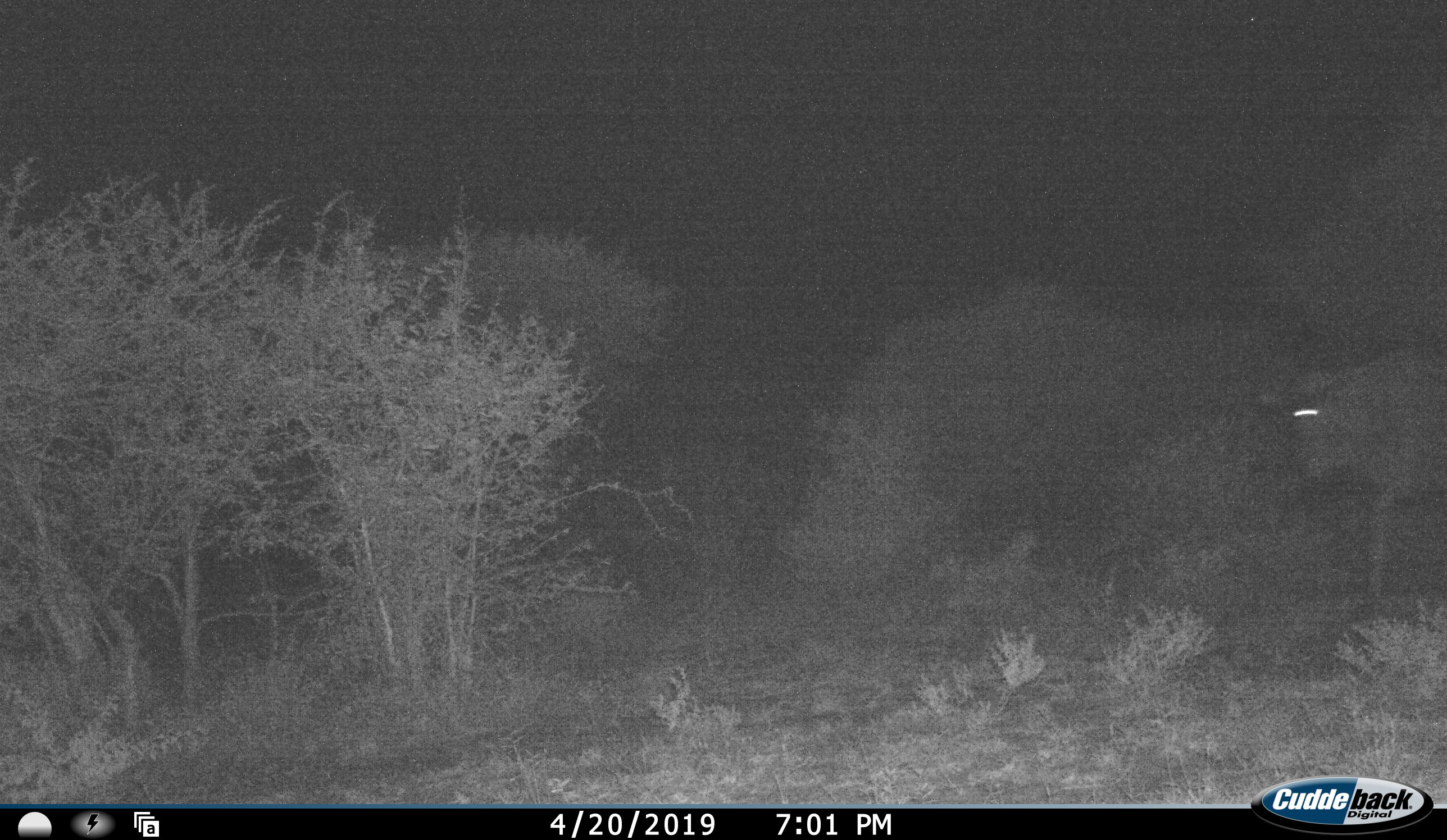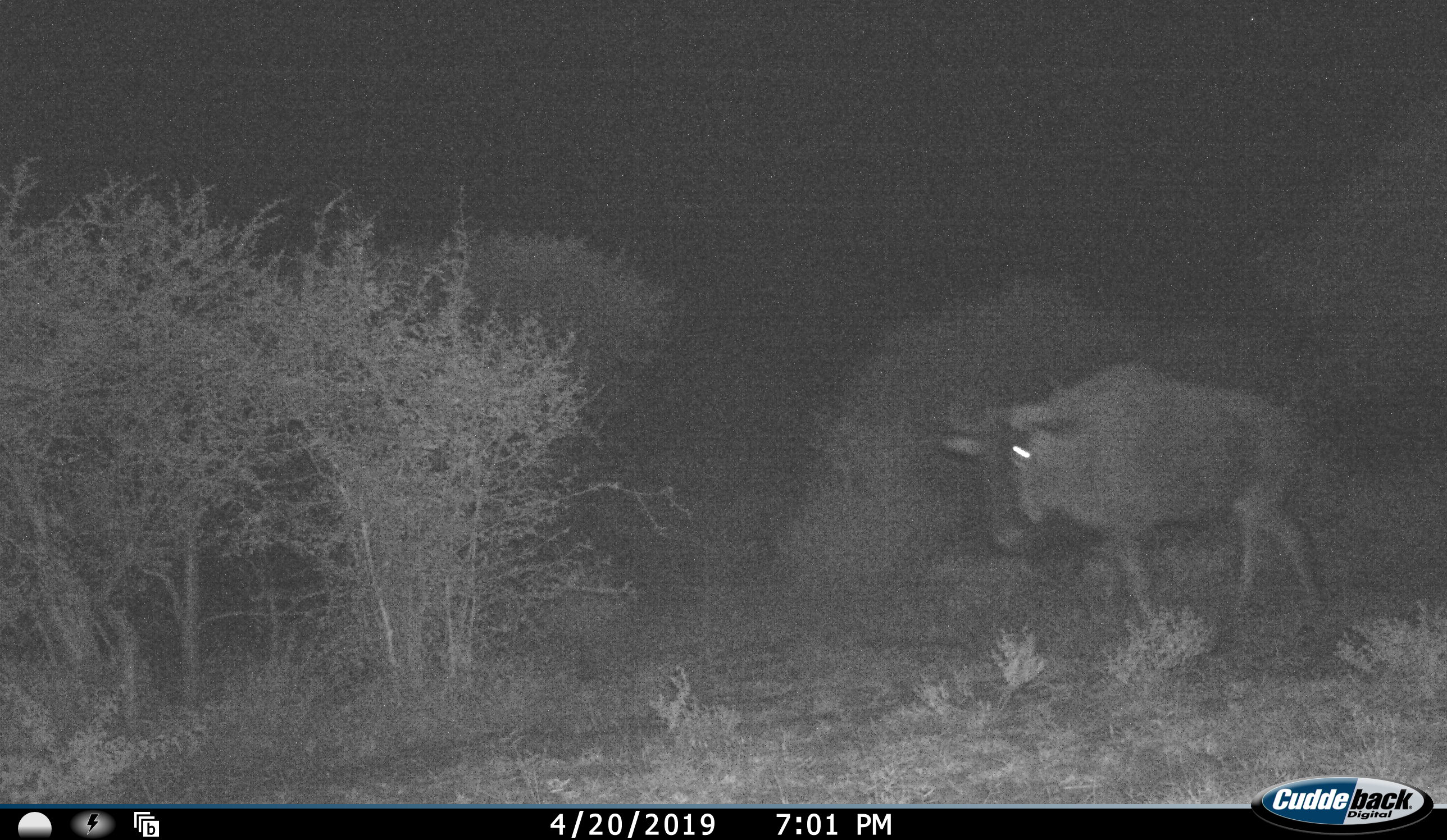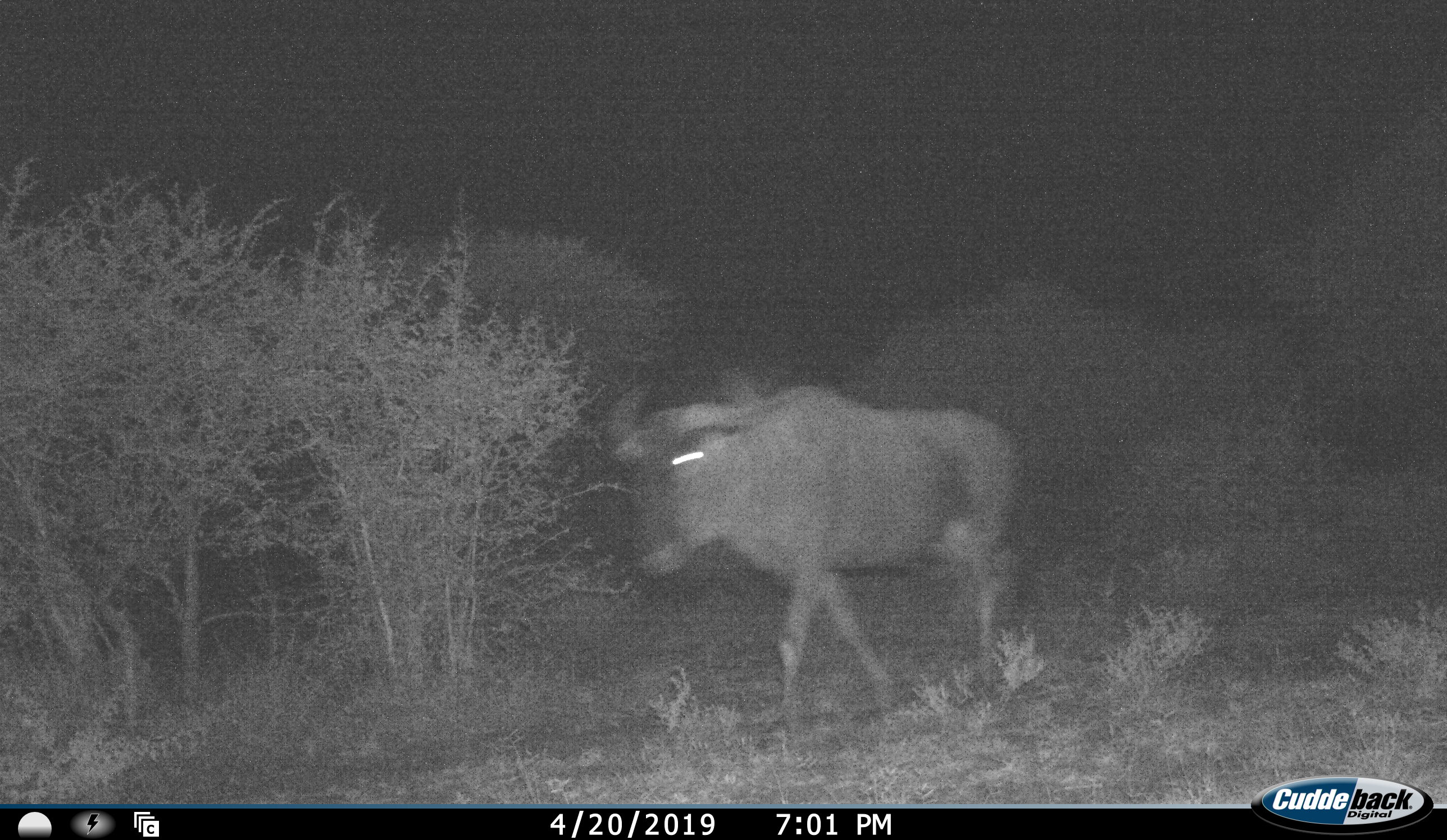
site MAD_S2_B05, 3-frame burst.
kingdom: Animalia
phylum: Chordata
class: Mammalia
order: Artiodactyla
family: Bovidae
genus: Connochaetes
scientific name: Connochaetes taurinus taurinus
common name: blue wildebeest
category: wildebeestblue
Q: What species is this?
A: Wildebeestblue (blue wildebeest) (Connochaetes taurinus taurinus).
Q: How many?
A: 1.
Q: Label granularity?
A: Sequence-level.